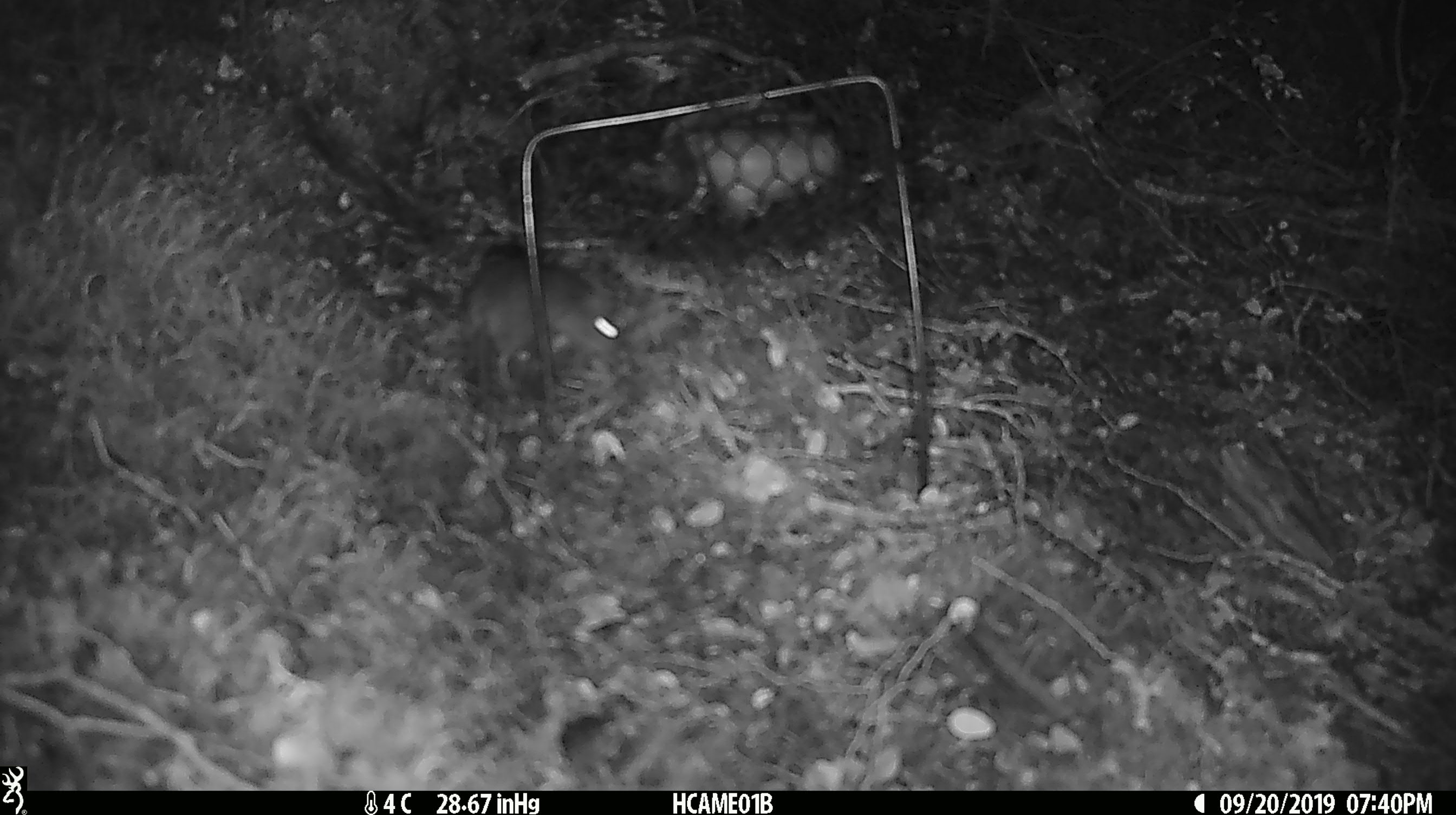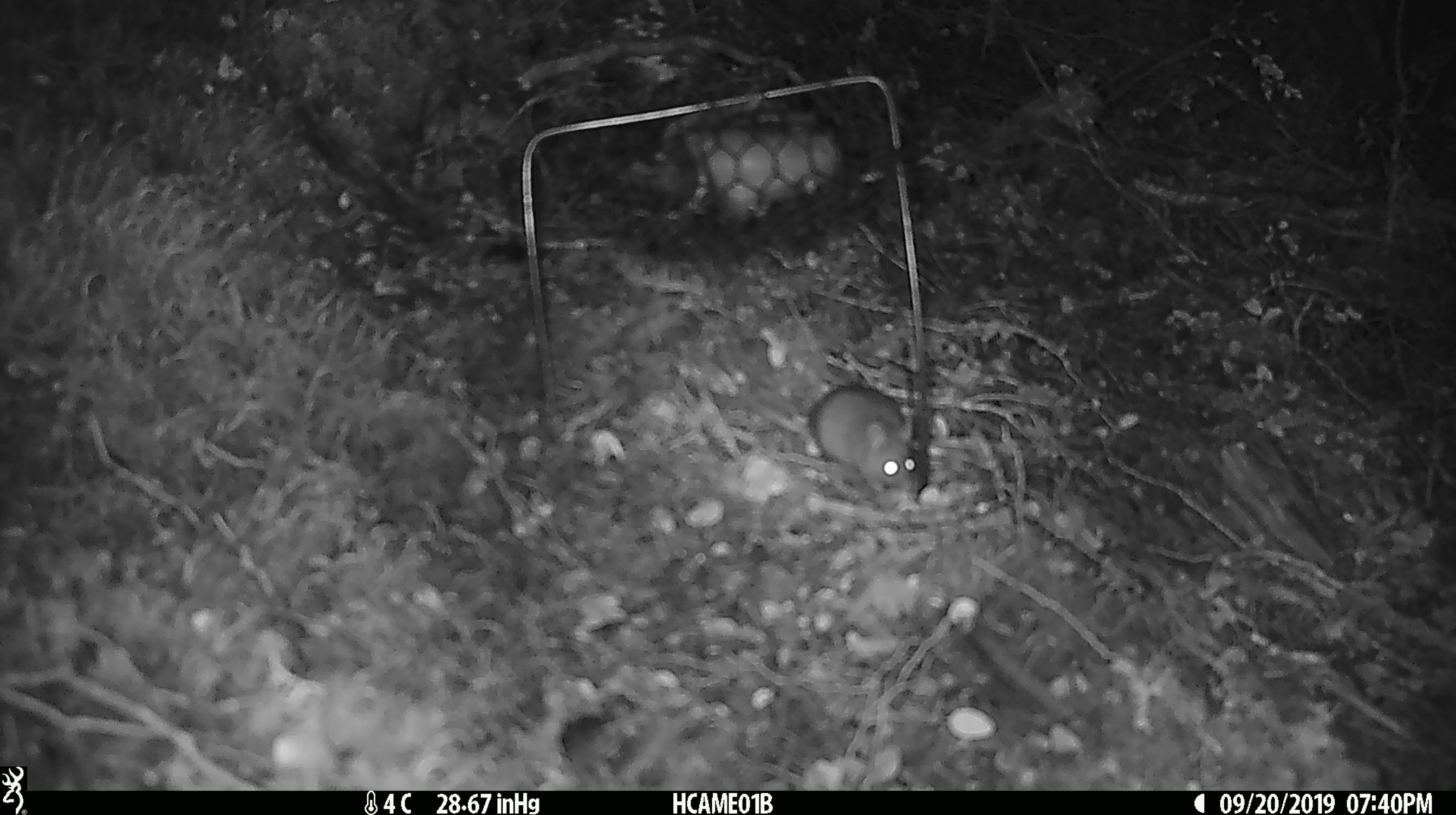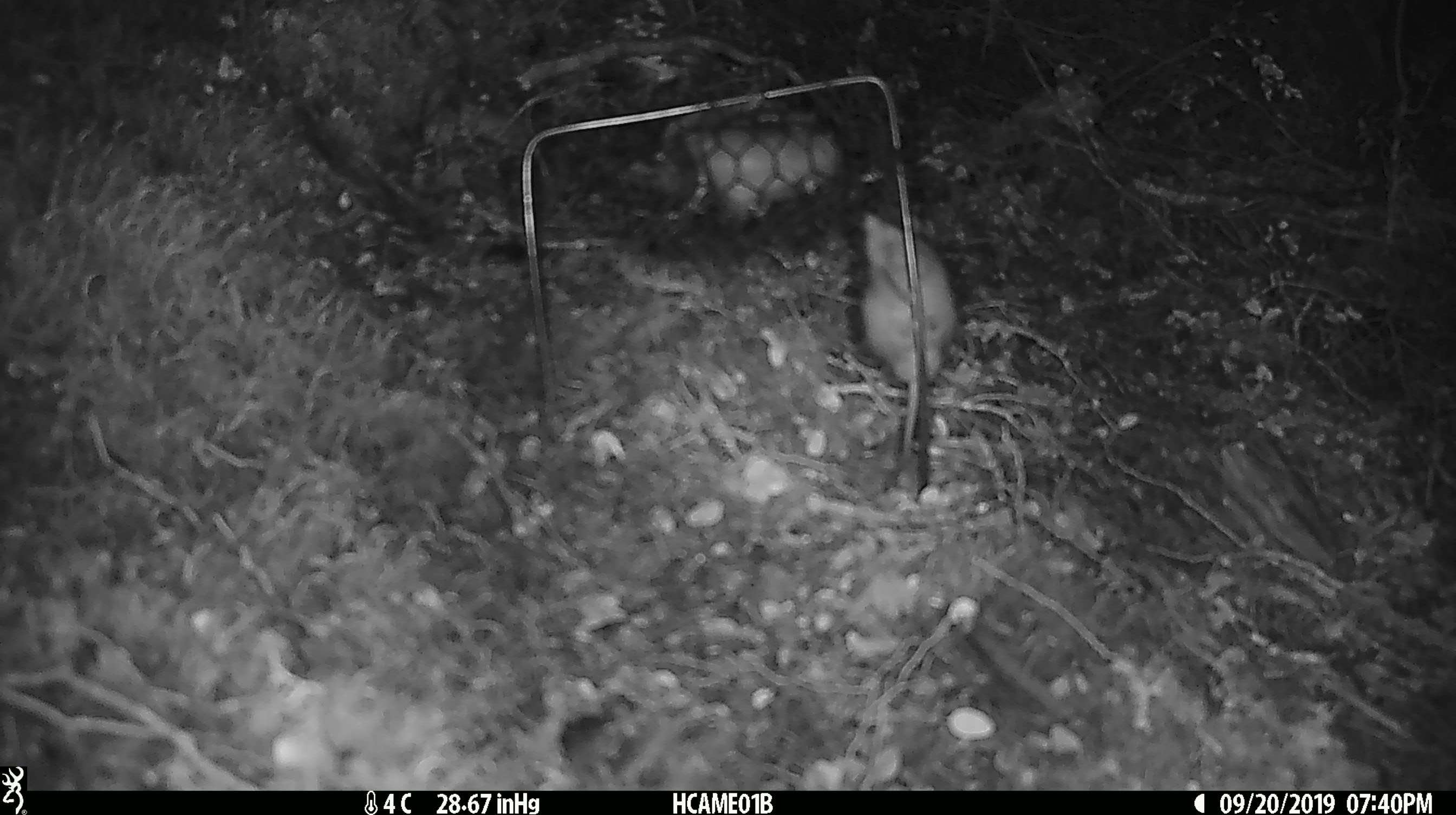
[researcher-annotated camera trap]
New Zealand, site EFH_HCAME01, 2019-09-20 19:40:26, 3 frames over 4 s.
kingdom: Animalia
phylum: Chordata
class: Mammalia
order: Rodentia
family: Muridae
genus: Mus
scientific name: Mus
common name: mouse